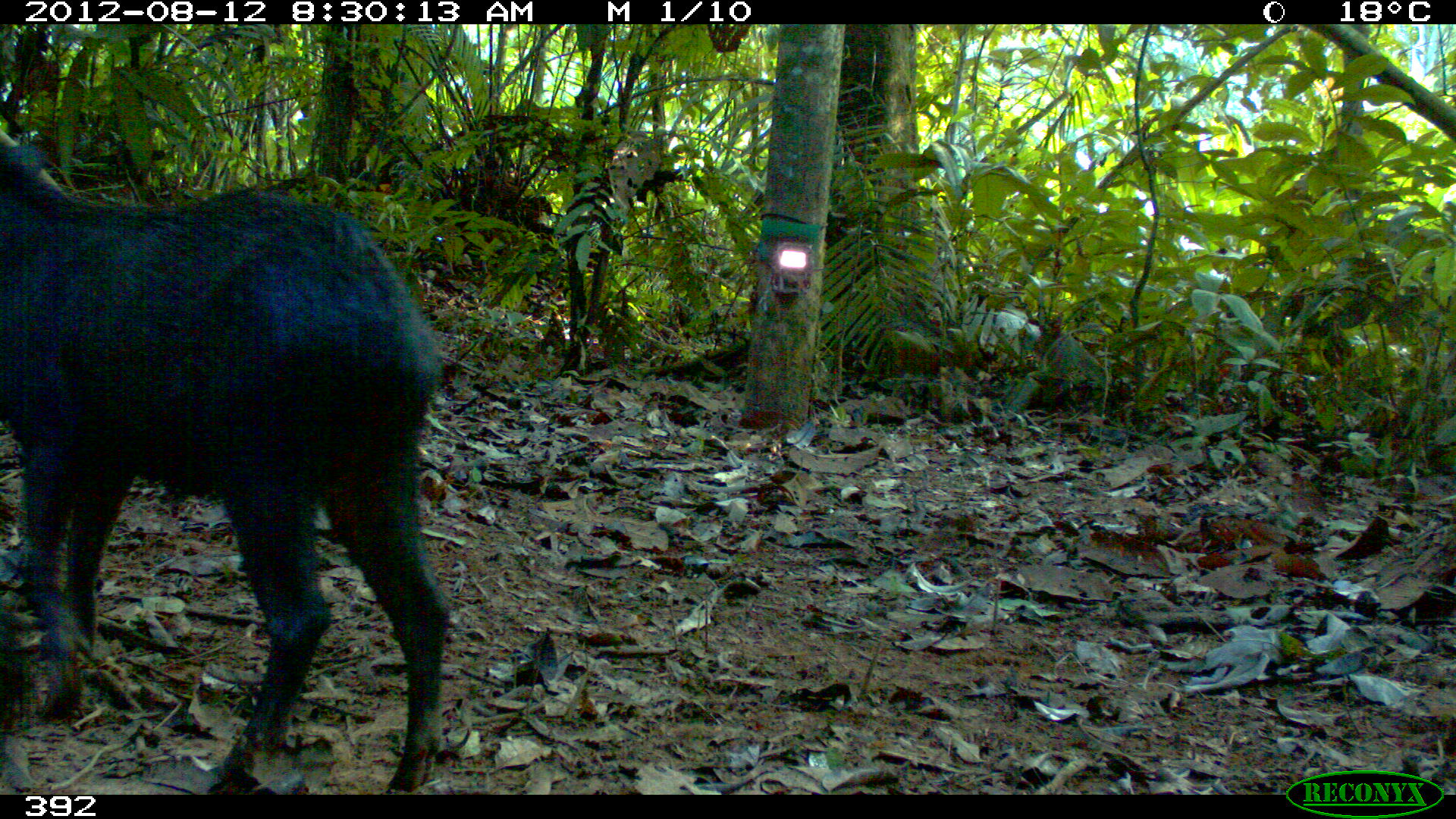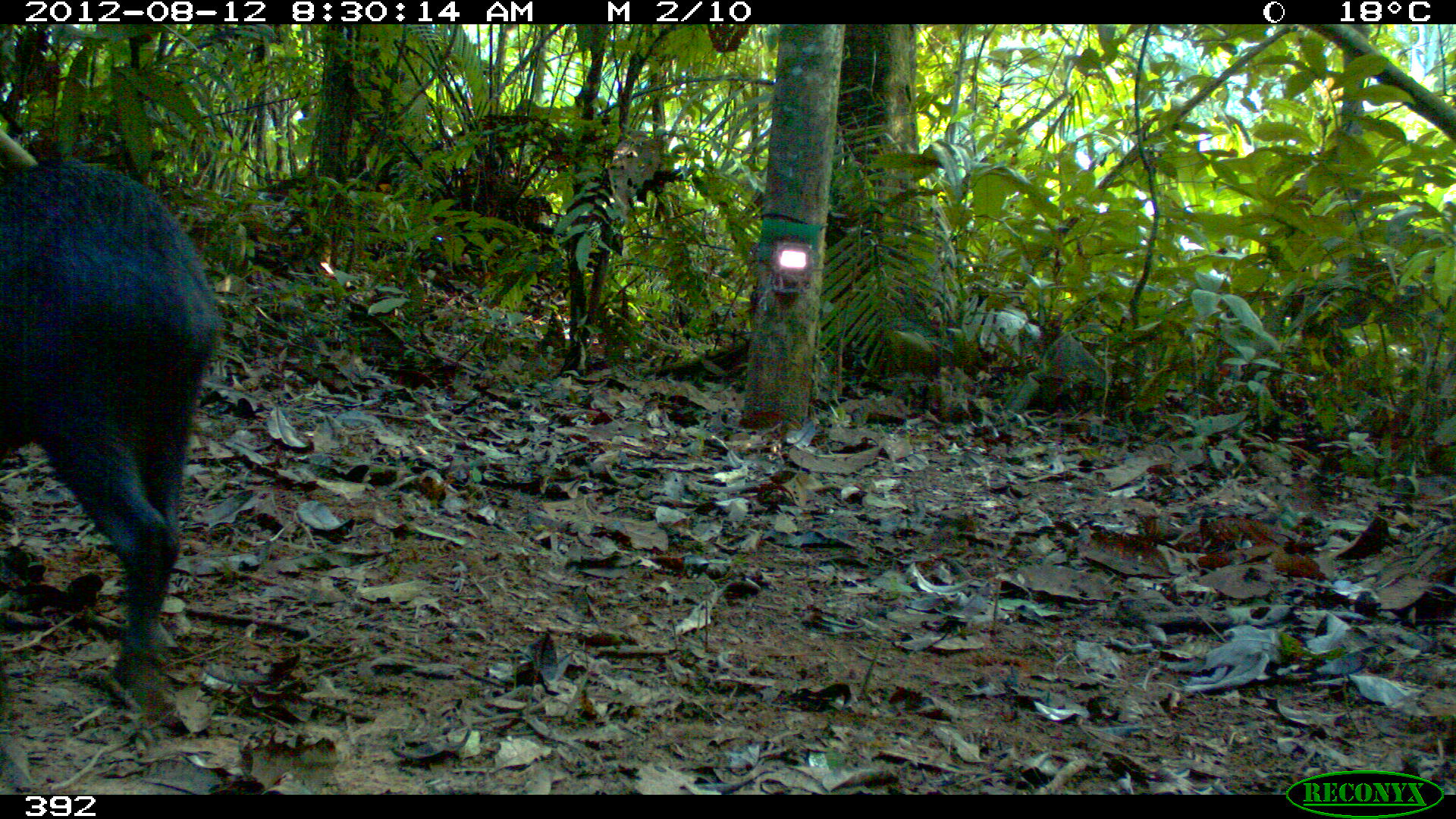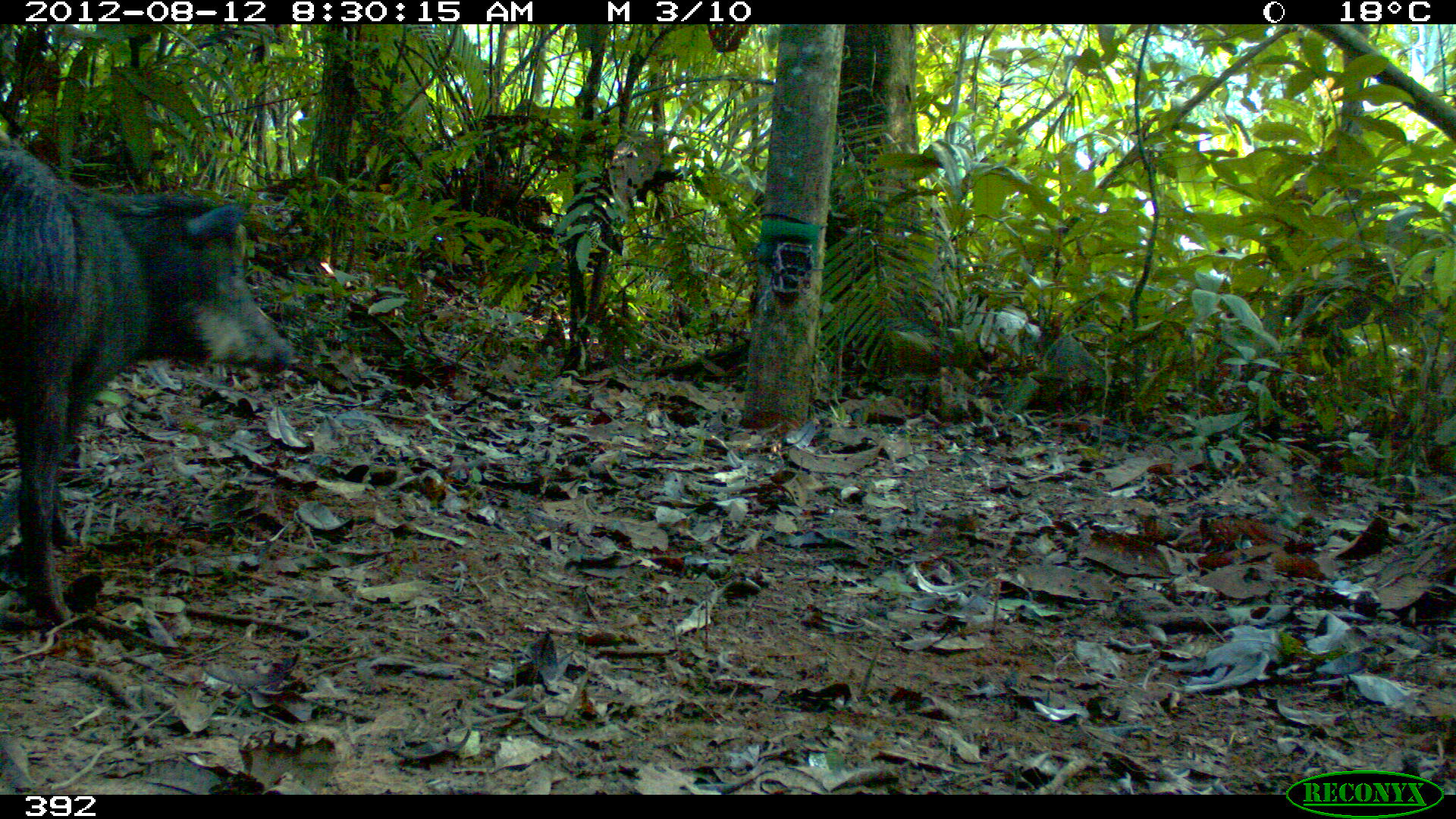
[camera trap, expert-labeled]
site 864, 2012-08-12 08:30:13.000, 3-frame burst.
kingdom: Animalia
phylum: Chordata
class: Mammalia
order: Artiodactyla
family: Tayassuidae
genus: Tayassu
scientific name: Tayassu pecari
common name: white-lipped peccary